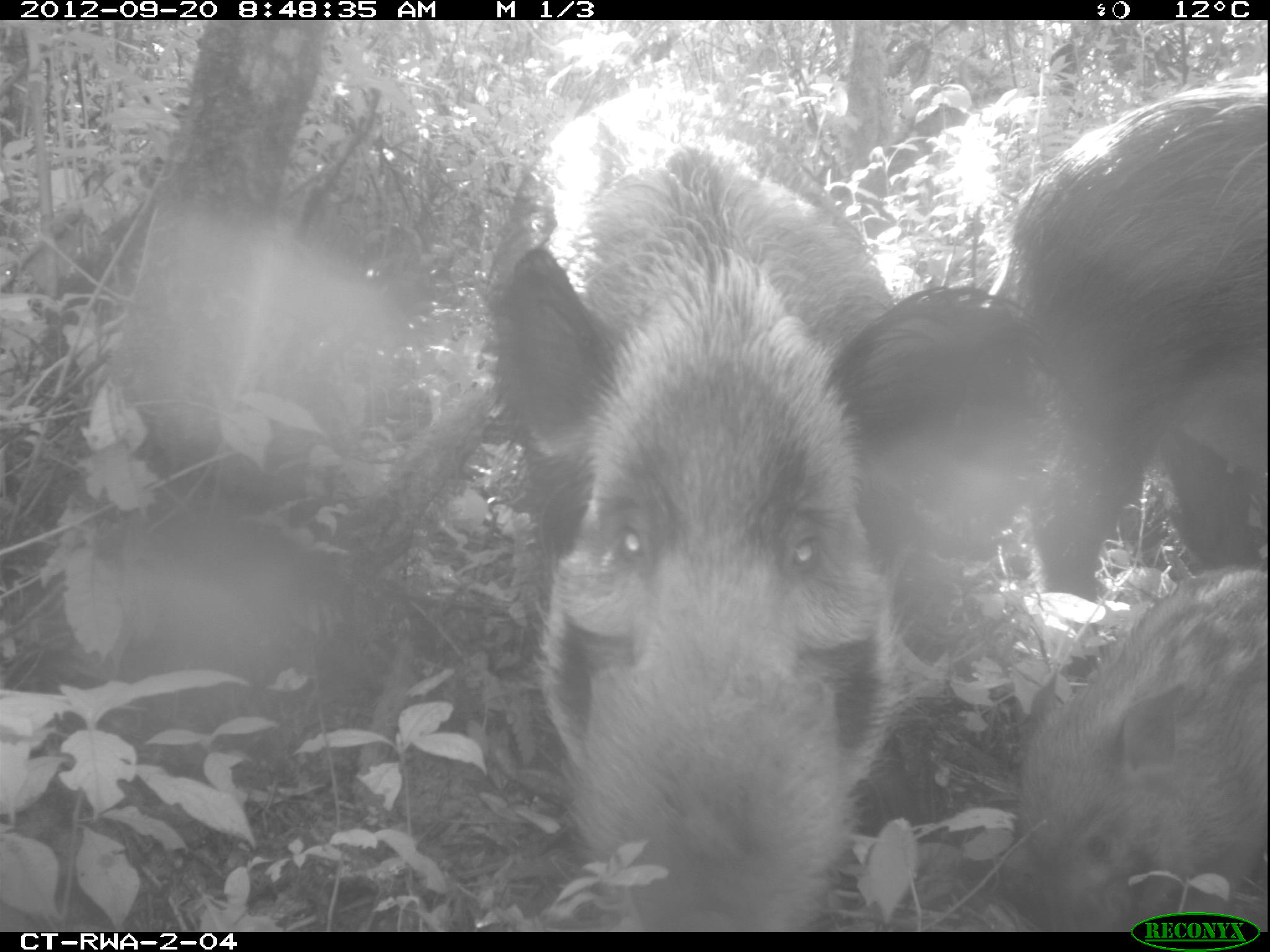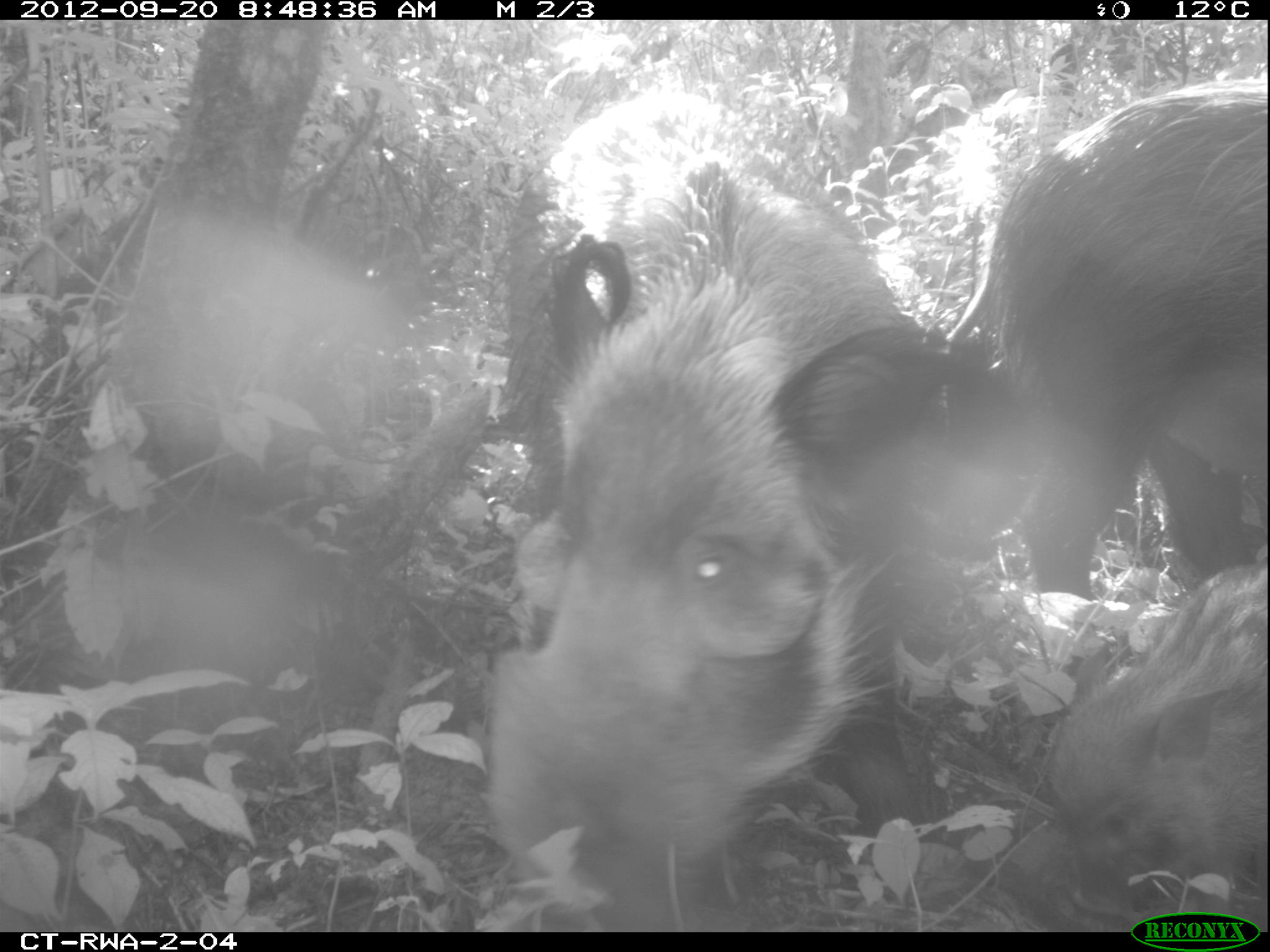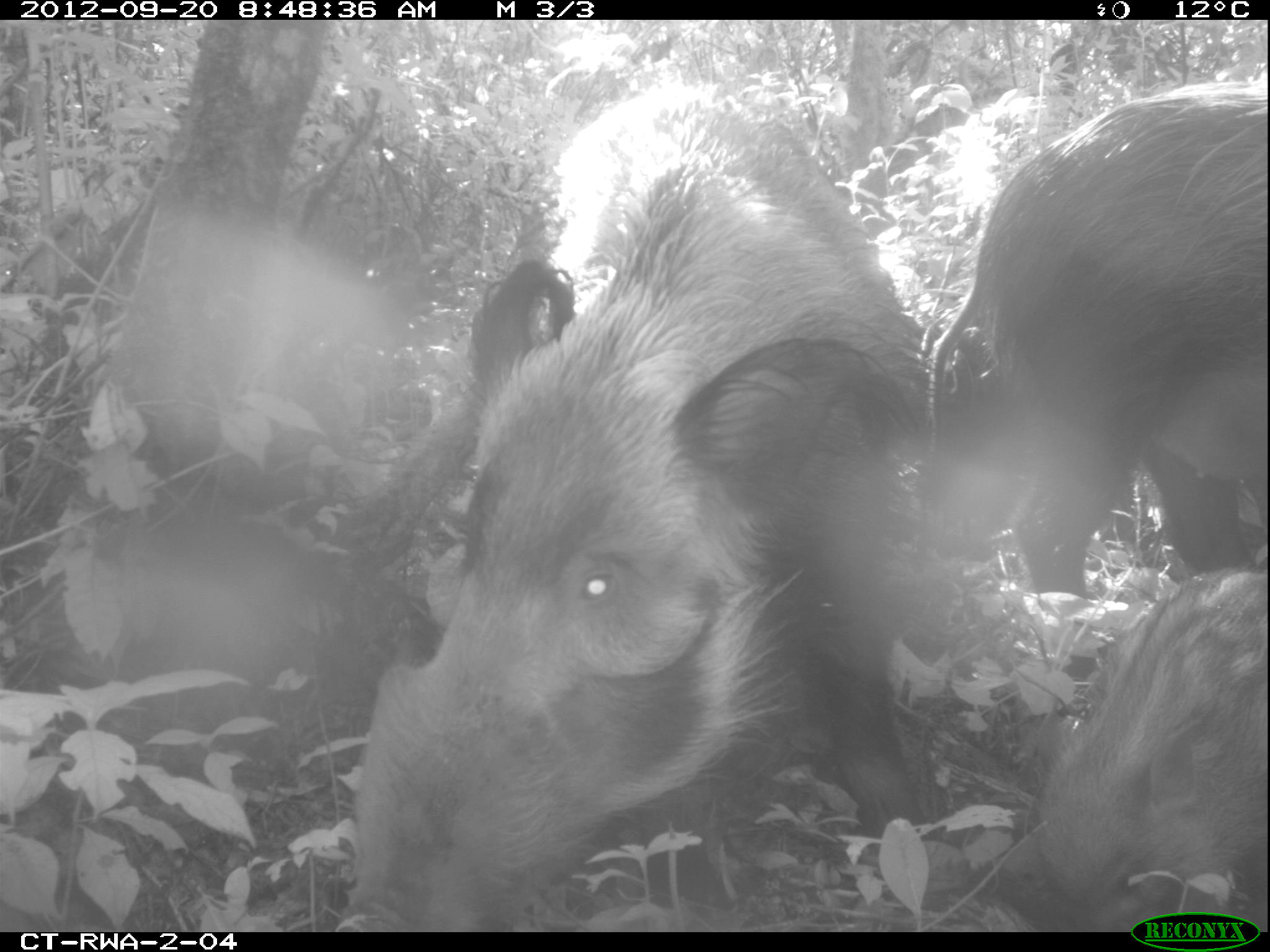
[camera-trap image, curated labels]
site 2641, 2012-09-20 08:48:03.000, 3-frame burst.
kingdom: Animalia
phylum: Chordata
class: Mammalia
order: Artiodactyla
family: Suidae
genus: Potamochoerus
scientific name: Potamochoerus larvatus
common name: bushpig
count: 2